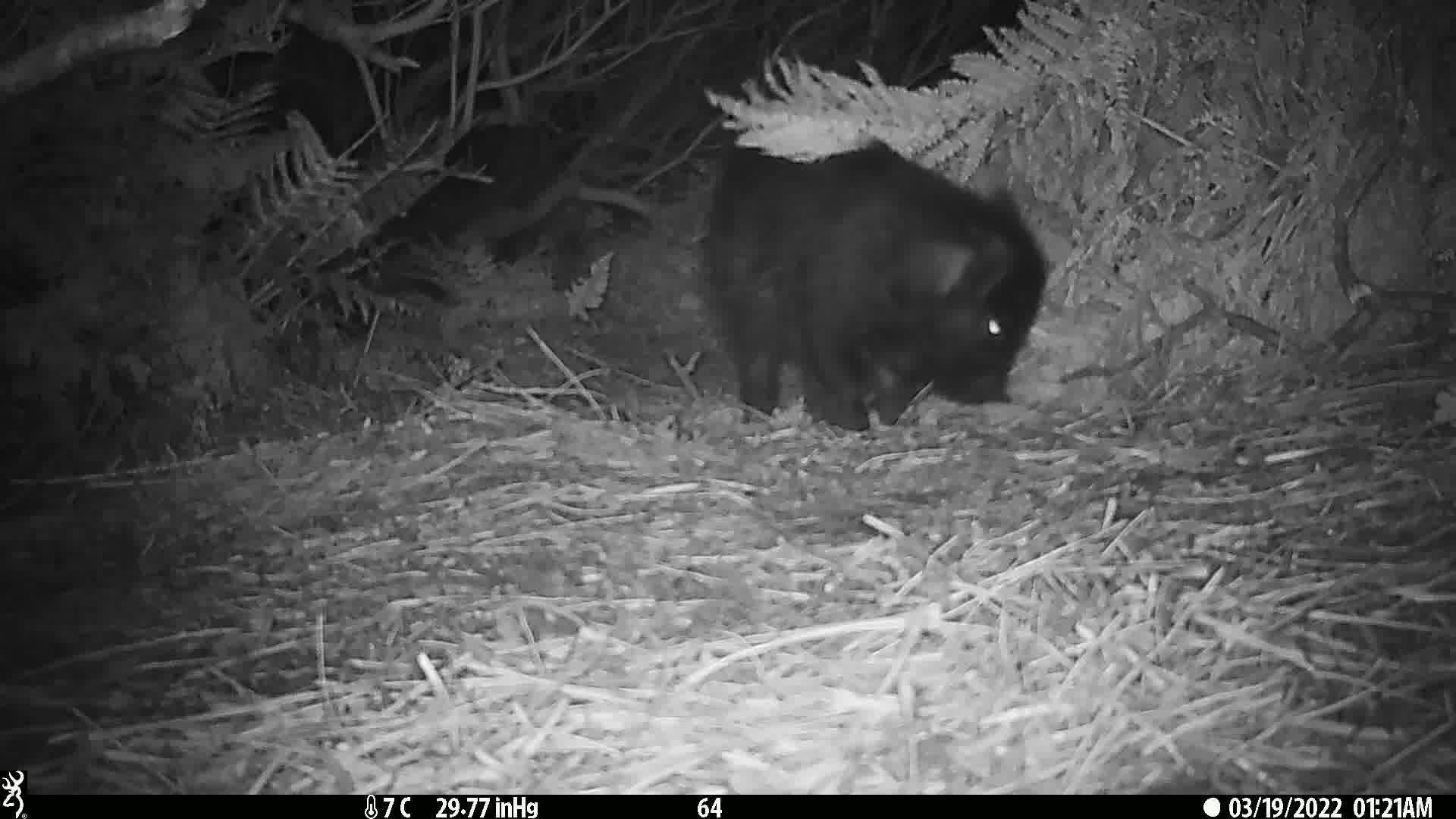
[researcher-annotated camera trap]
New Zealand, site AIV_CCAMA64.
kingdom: Animalia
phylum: Chordata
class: Mammalia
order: Artiodactyla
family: Suidae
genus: Sus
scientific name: Sus scrofa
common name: pig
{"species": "pig (Sus scrofa)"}